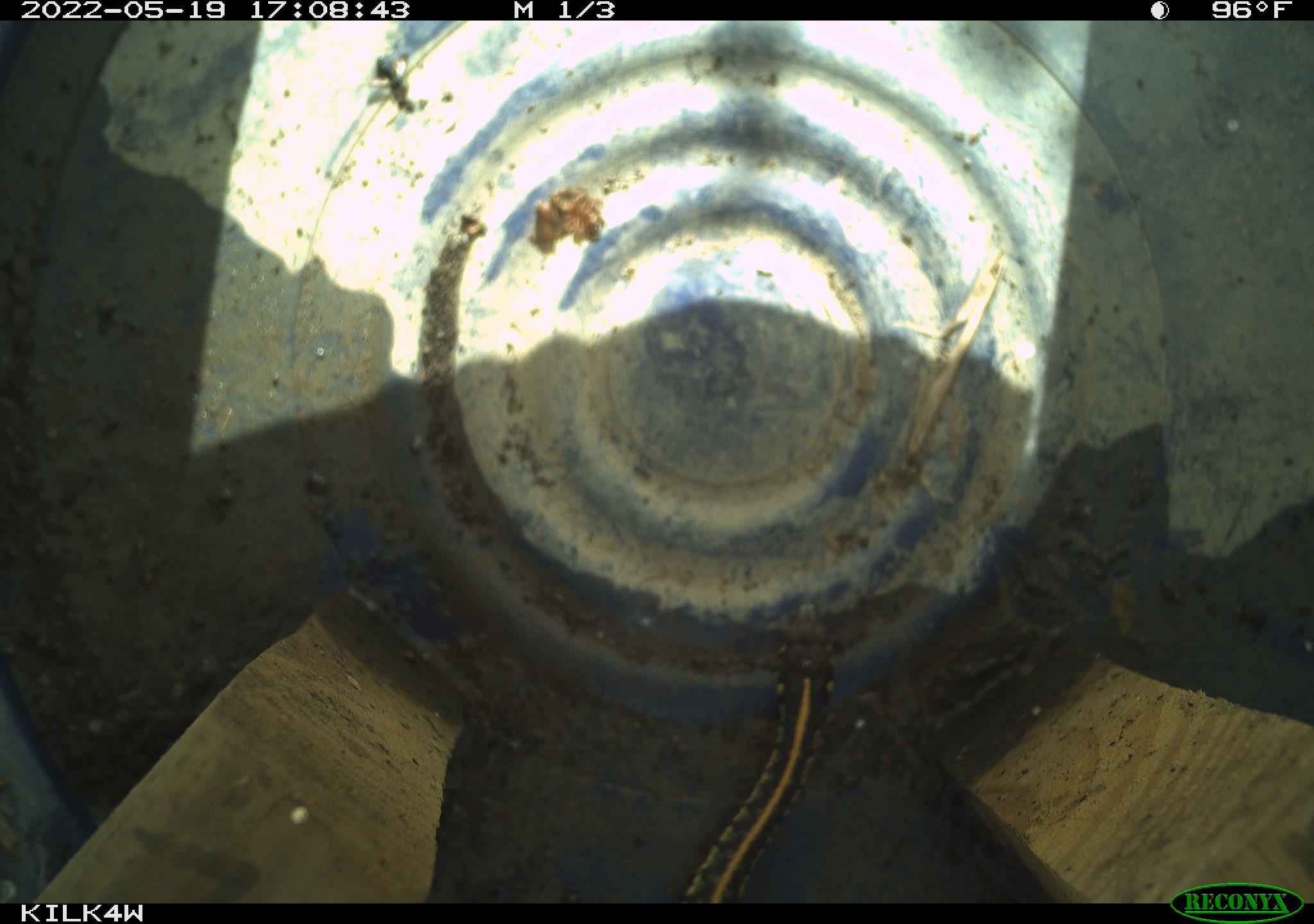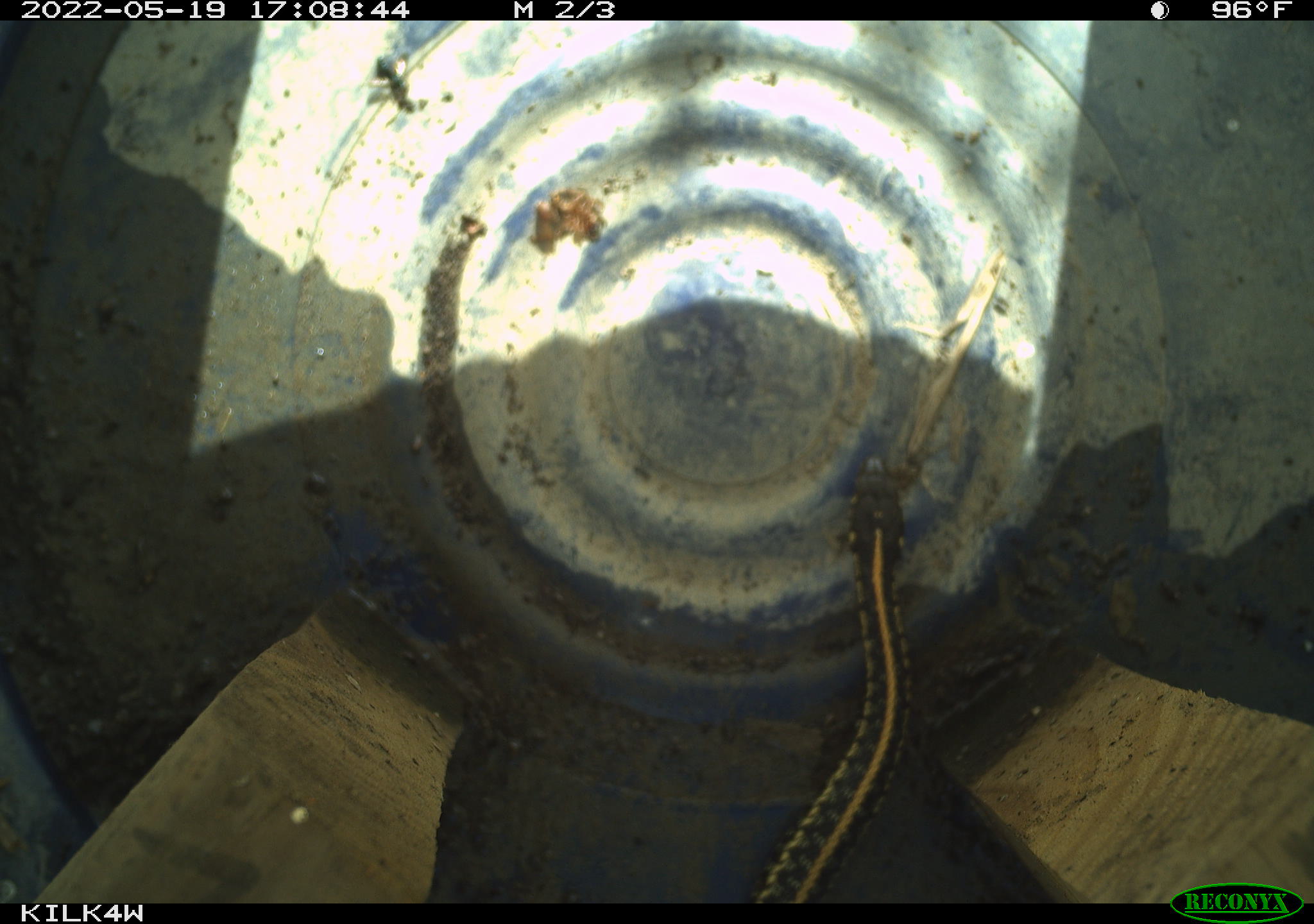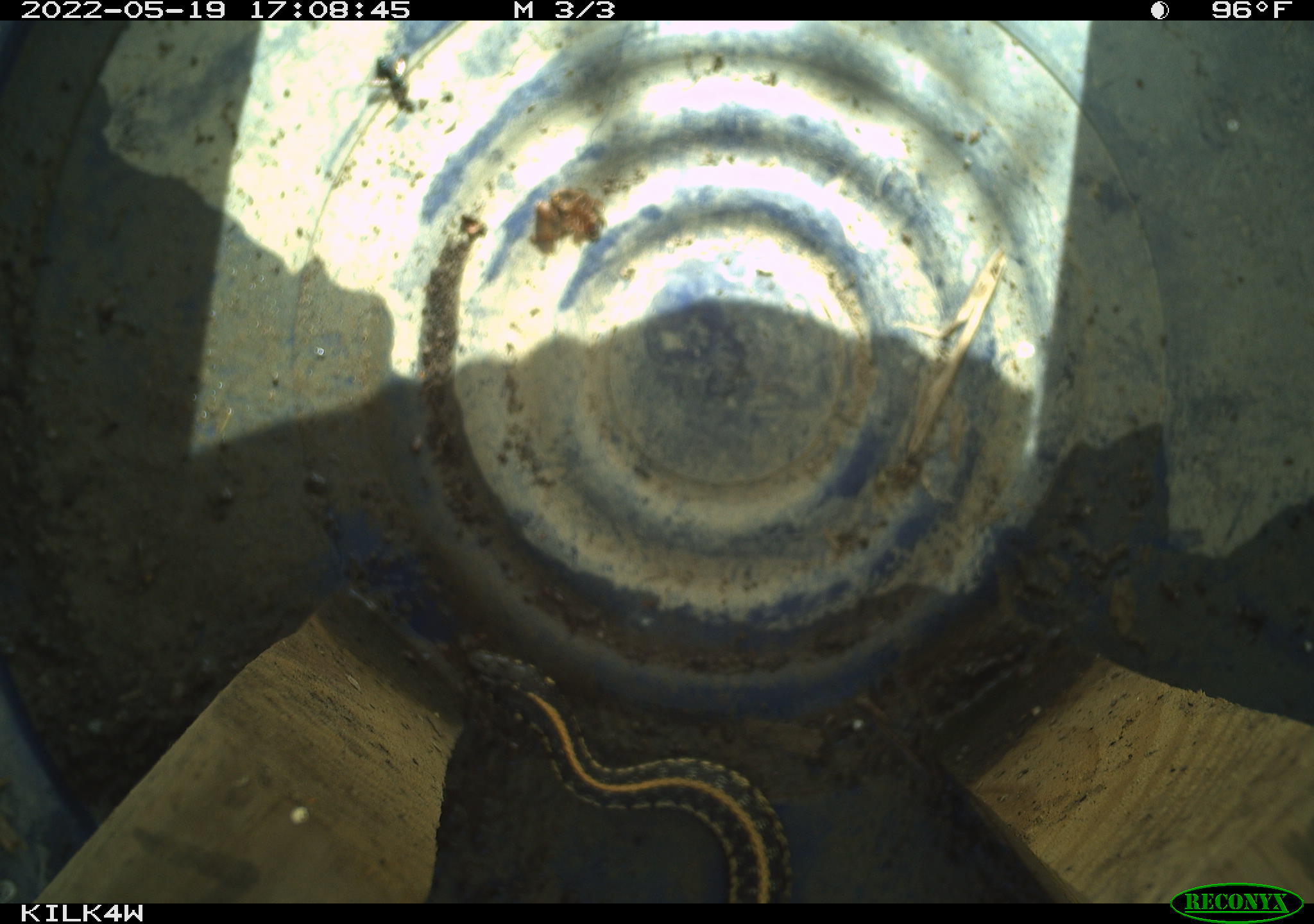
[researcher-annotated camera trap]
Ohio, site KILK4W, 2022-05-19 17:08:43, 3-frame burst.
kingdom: Animalia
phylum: Chordata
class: Reptilia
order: Squamata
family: Colubridae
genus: Thamnophis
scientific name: Thamnophis radix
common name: plains gartersnake